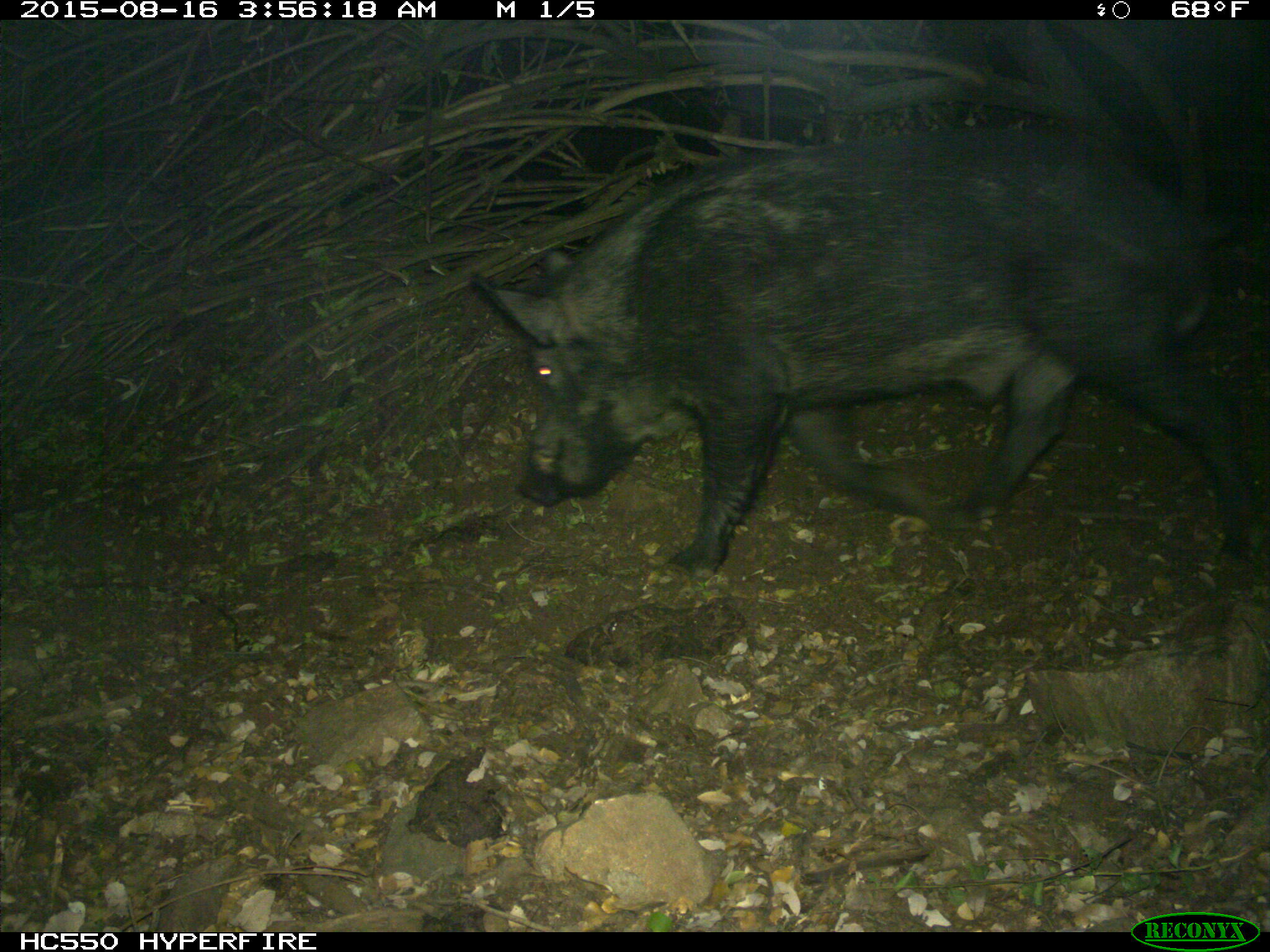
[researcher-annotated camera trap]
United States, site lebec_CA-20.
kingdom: Animalia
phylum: Chordata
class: Mammalia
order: Artiodactyla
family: Suidae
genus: Sus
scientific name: Sus scrofa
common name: wild boar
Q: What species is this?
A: Sus scrofa (wild boar).